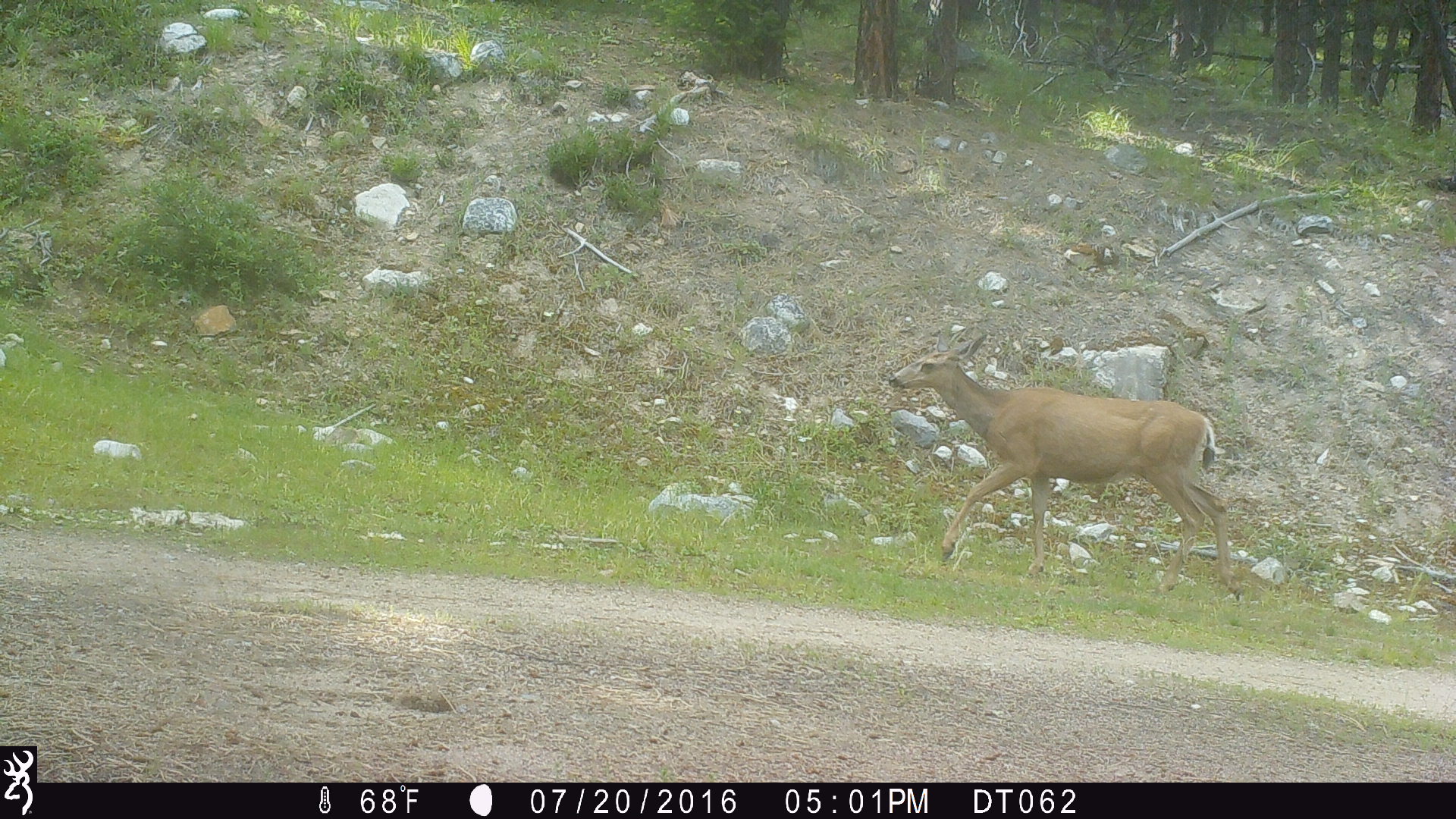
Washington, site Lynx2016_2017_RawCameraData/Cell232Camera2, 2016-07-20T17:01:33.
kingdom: Animalia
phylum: Chordata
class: Mammalia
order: Artiodactyla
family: Cervidae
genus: Odocoileus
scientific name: Odocoileus hemionus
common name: mule deer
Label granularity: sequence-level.